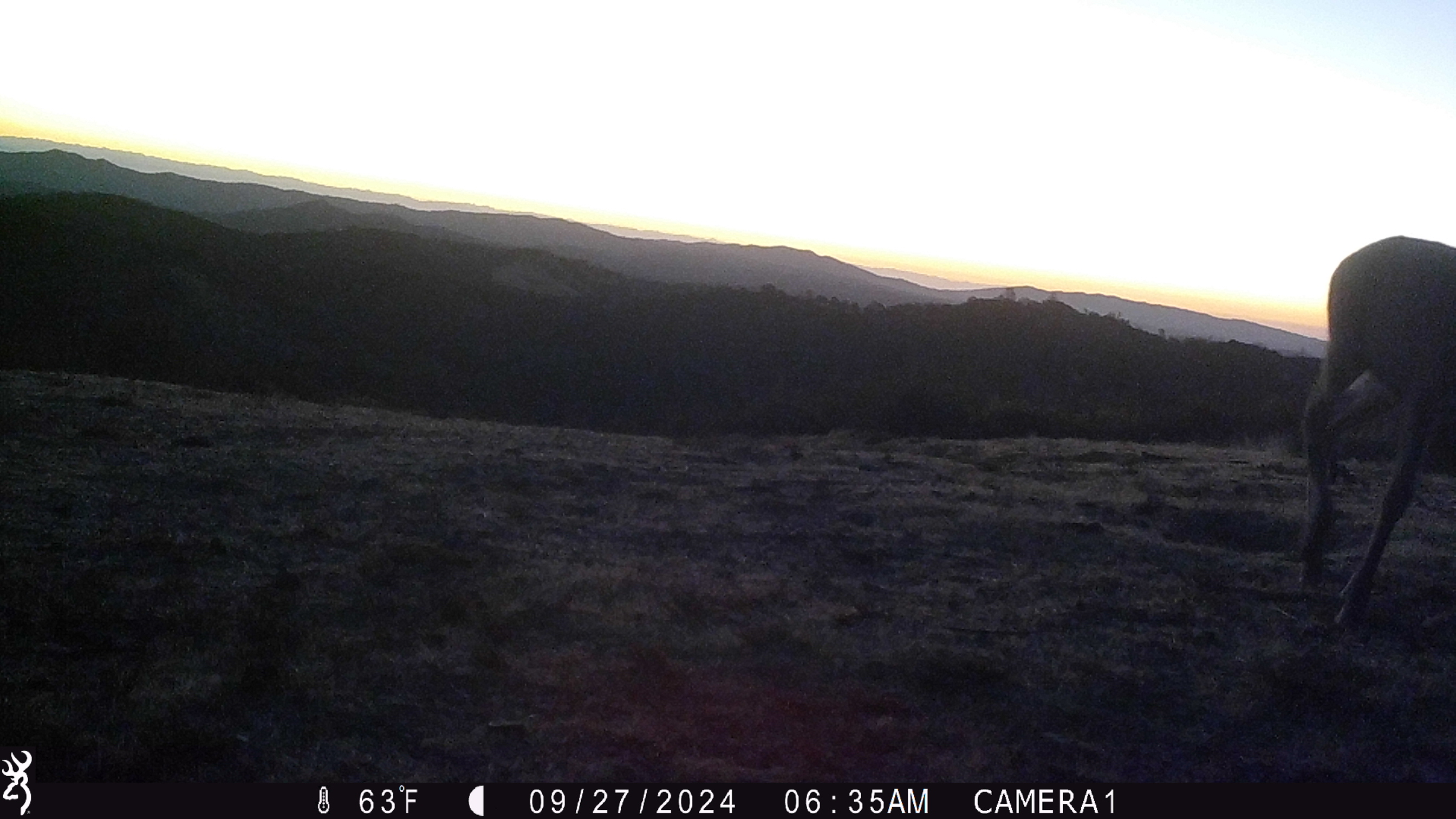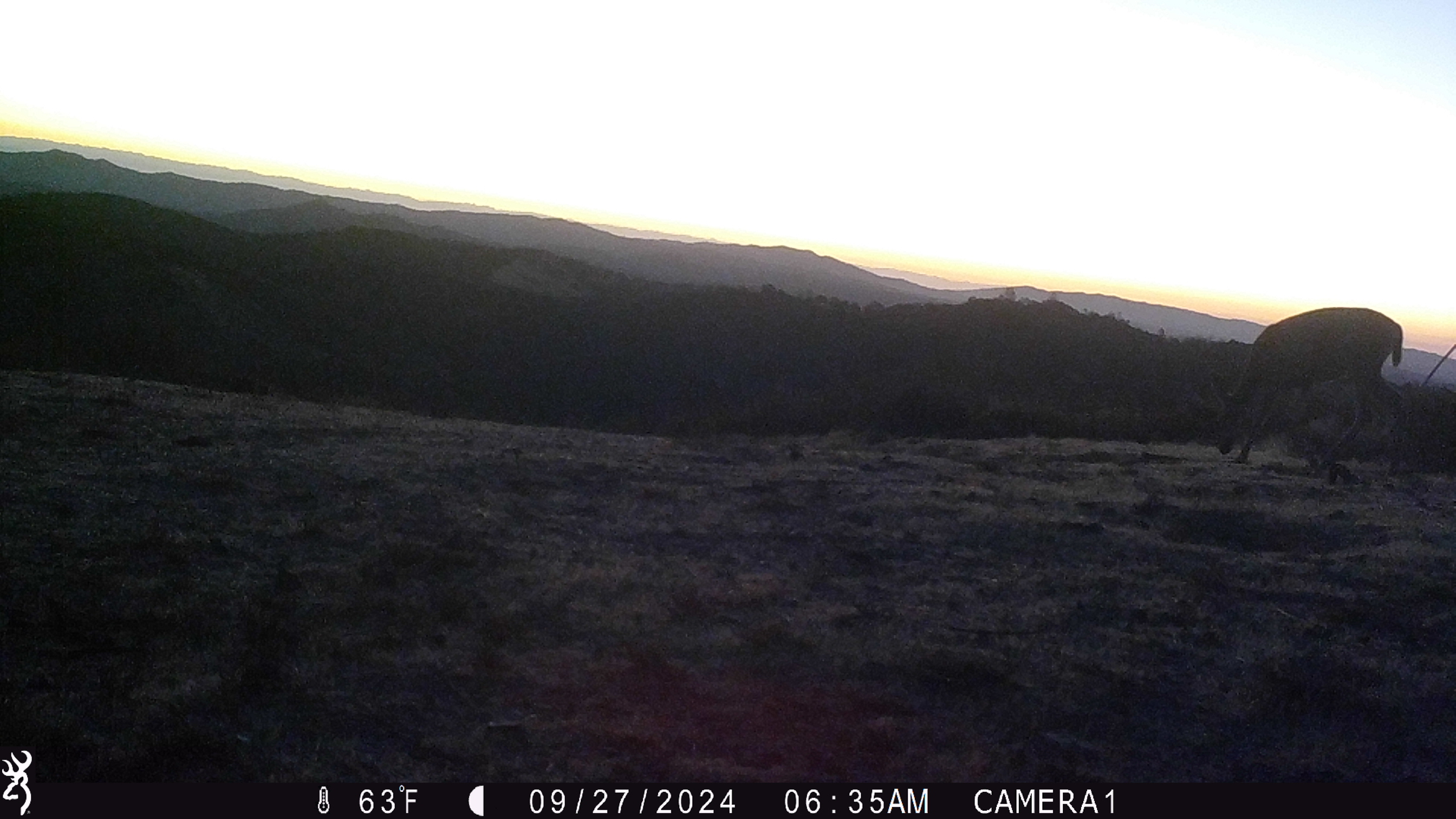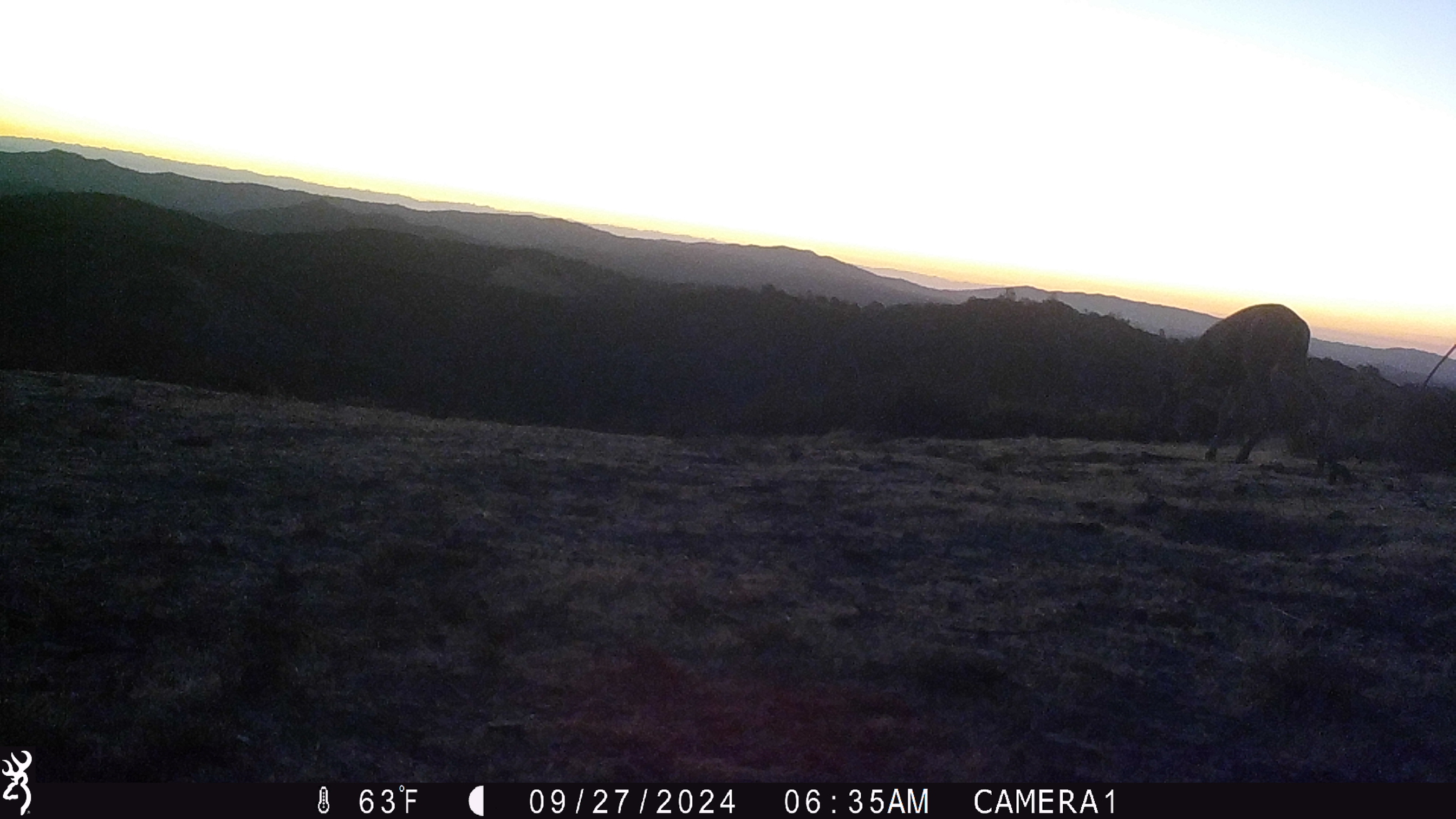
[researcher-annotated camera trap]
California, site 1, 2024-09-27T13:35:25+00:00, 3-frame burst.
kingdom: Animalia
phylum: Chordata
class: Mammalia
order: Artiodactyla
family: Cervidae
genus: Odocoileus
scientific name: Odocoileus hemionus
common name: mule deer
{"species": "mule deer (Odocoileus hemionus)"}